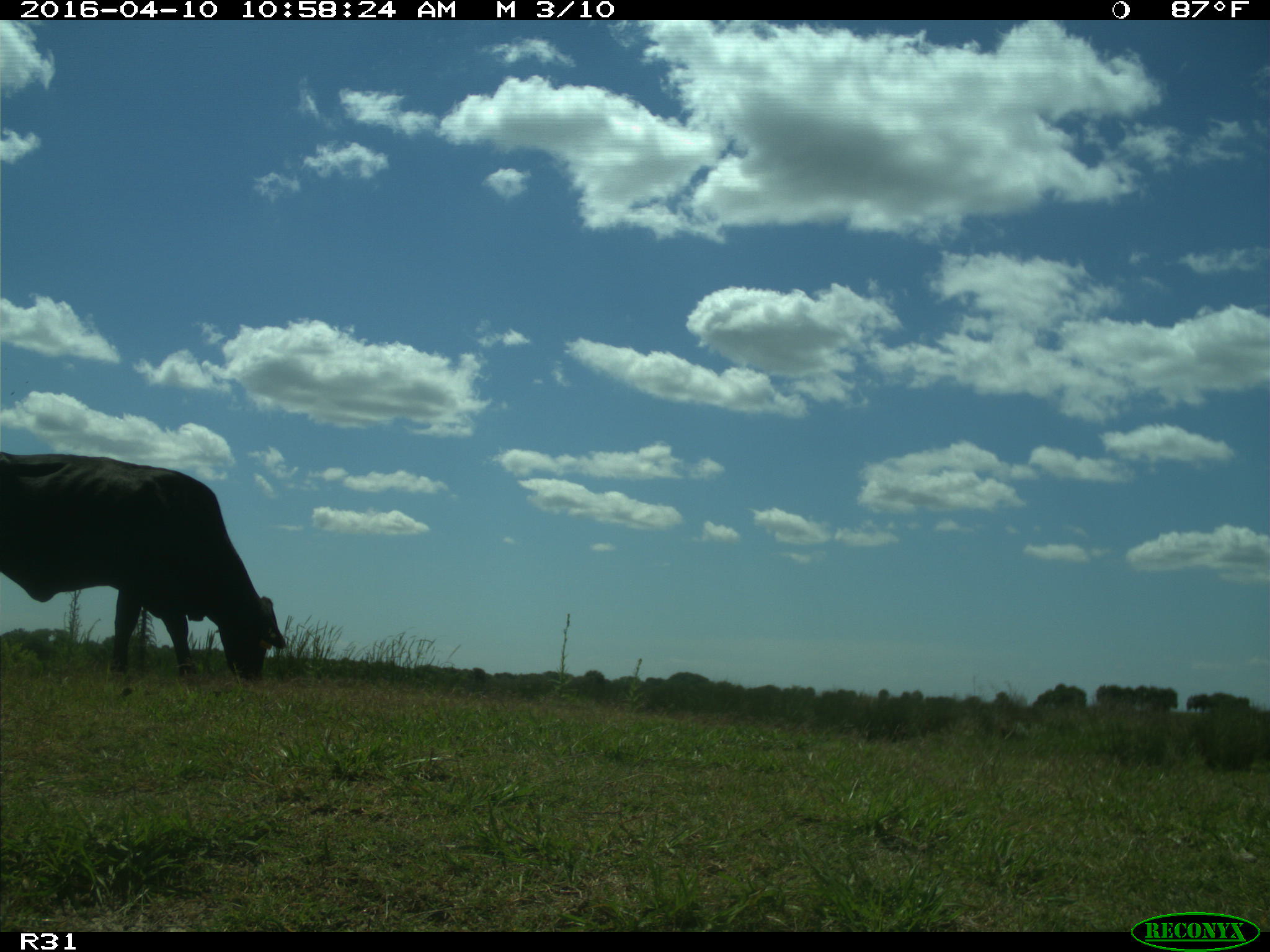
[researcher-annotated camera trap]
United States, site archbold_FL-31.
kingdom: Animalia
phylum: Chordata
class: Mammalia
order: Artiodactyla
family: Bovidae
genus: Bos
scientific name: Bos taurus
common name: domestic cow